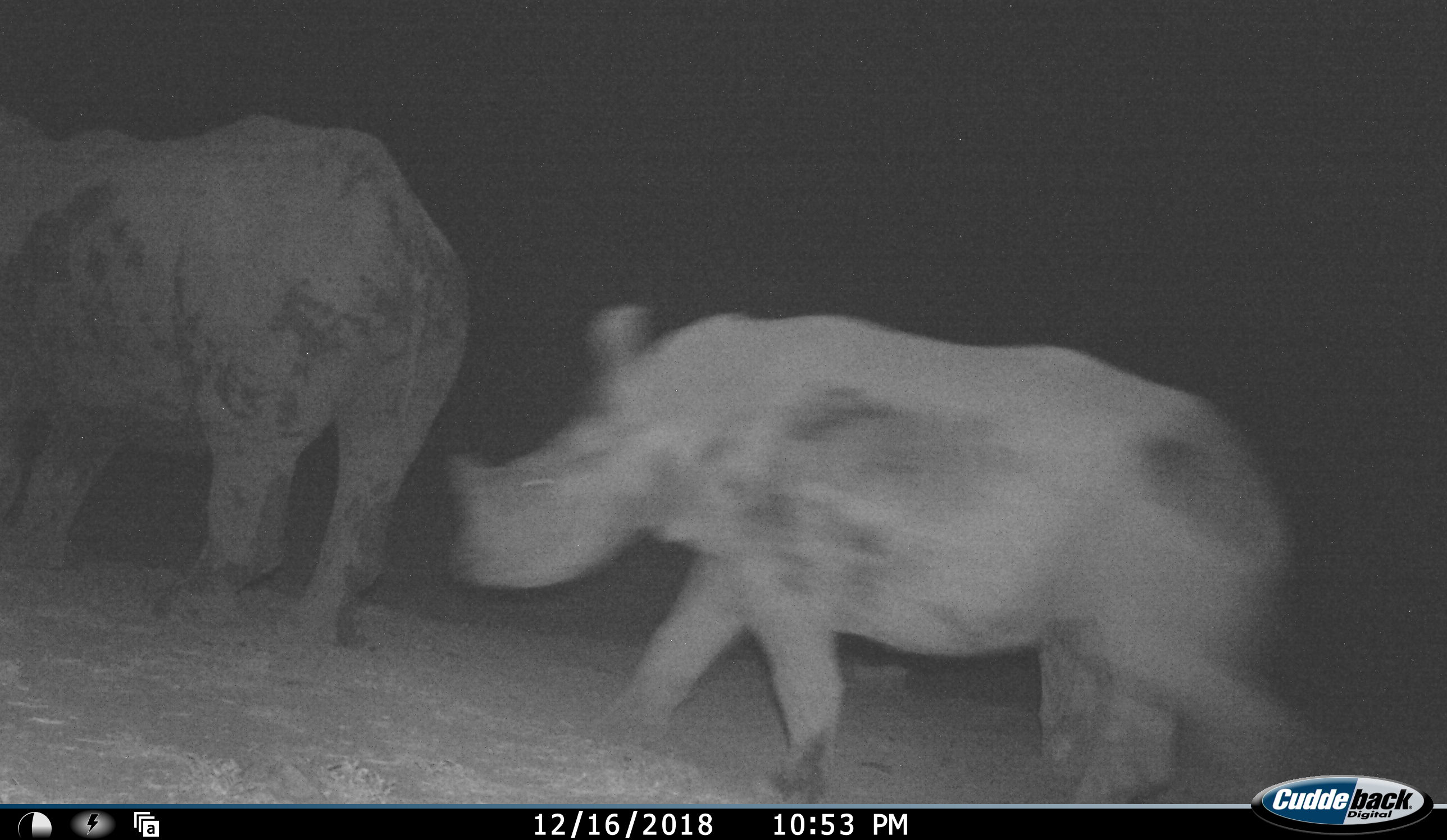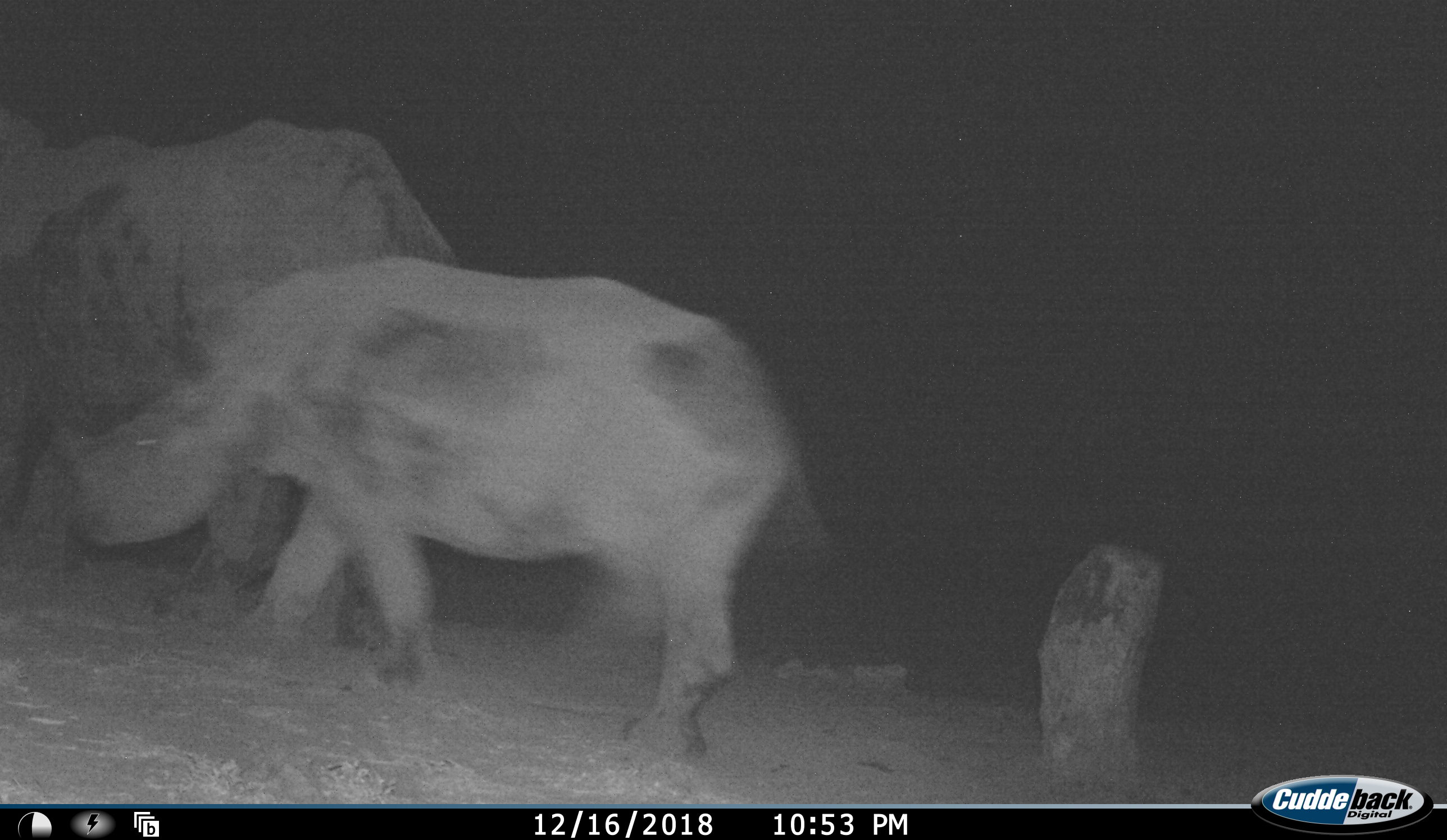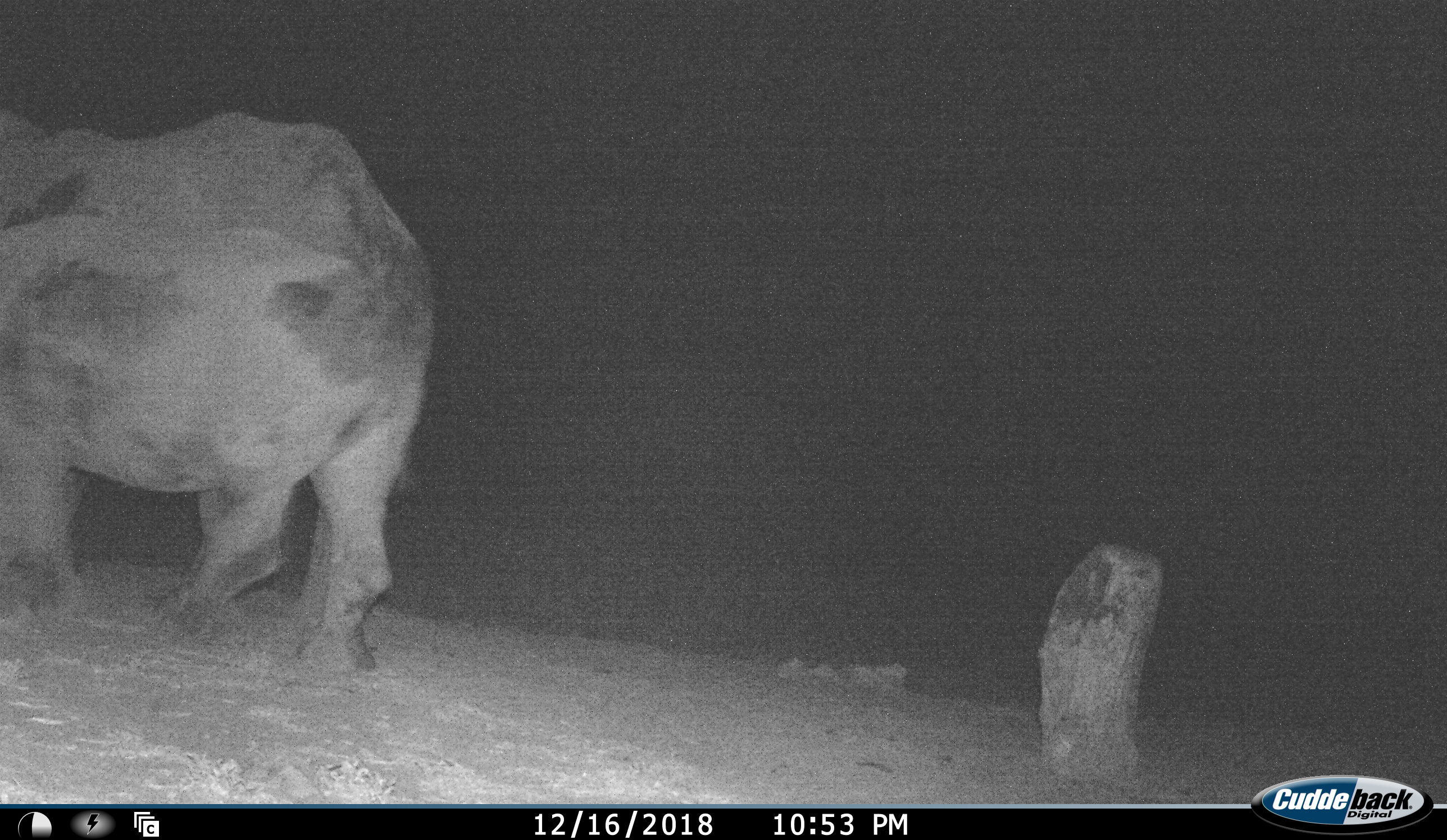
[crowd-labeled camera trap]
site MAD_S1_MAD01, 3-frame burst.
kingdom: Animalia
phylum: Chordata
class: Mammalia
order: Perissodactyla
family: Rhinocerotidae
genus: Ceratotherium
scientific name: Ceratotherium simum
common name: white rhinoceros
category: rhinoceroswhite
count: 2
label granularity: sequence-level